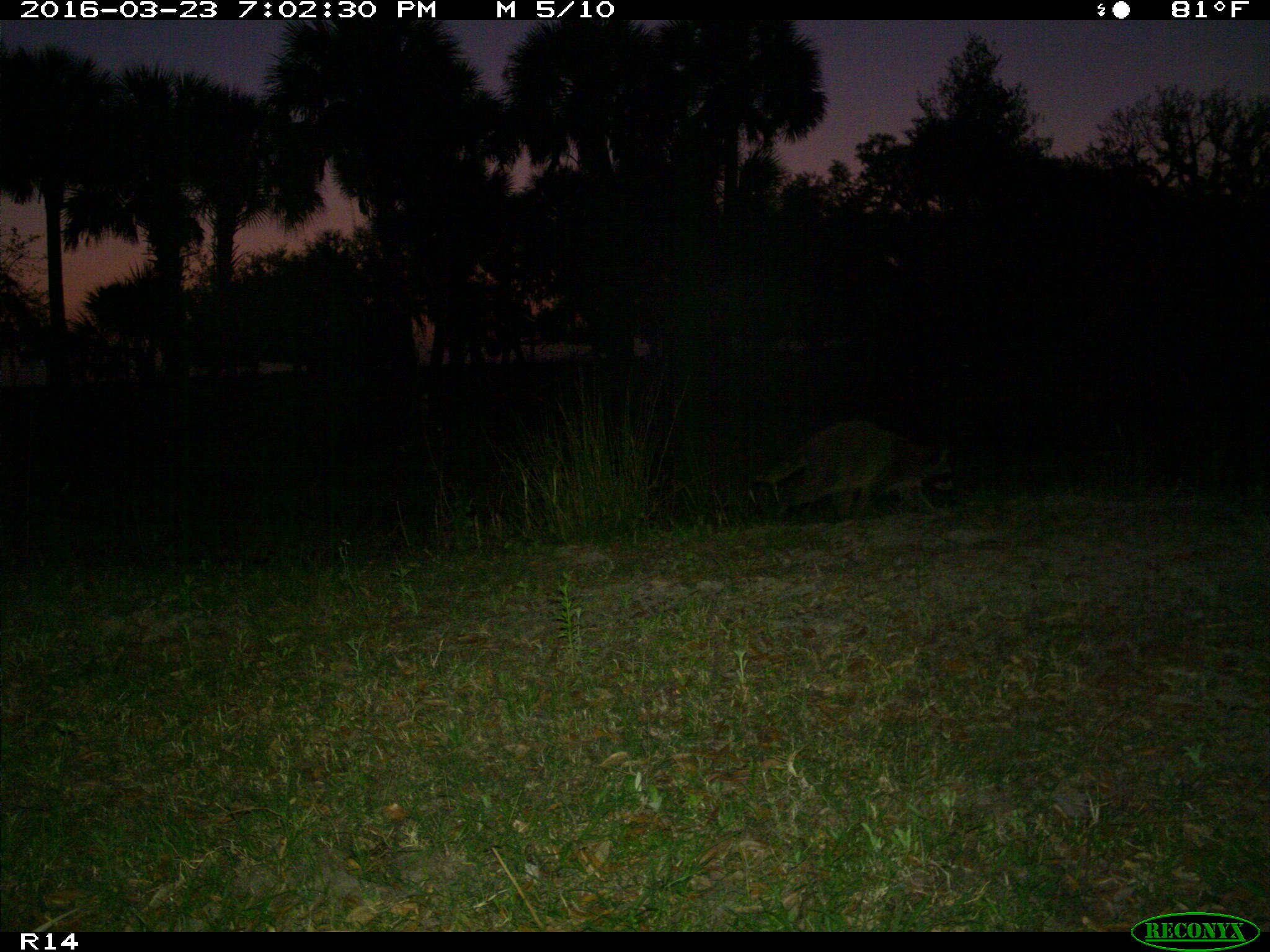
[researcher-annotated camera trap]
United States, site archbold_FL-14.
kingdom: Animalia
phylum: Chordata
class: Mammalia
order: Carnivora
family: Procyonidae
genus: Procyon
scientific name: Procyon lotor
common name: common raccoon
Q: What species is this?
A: Procyon lotor (common raccoon).